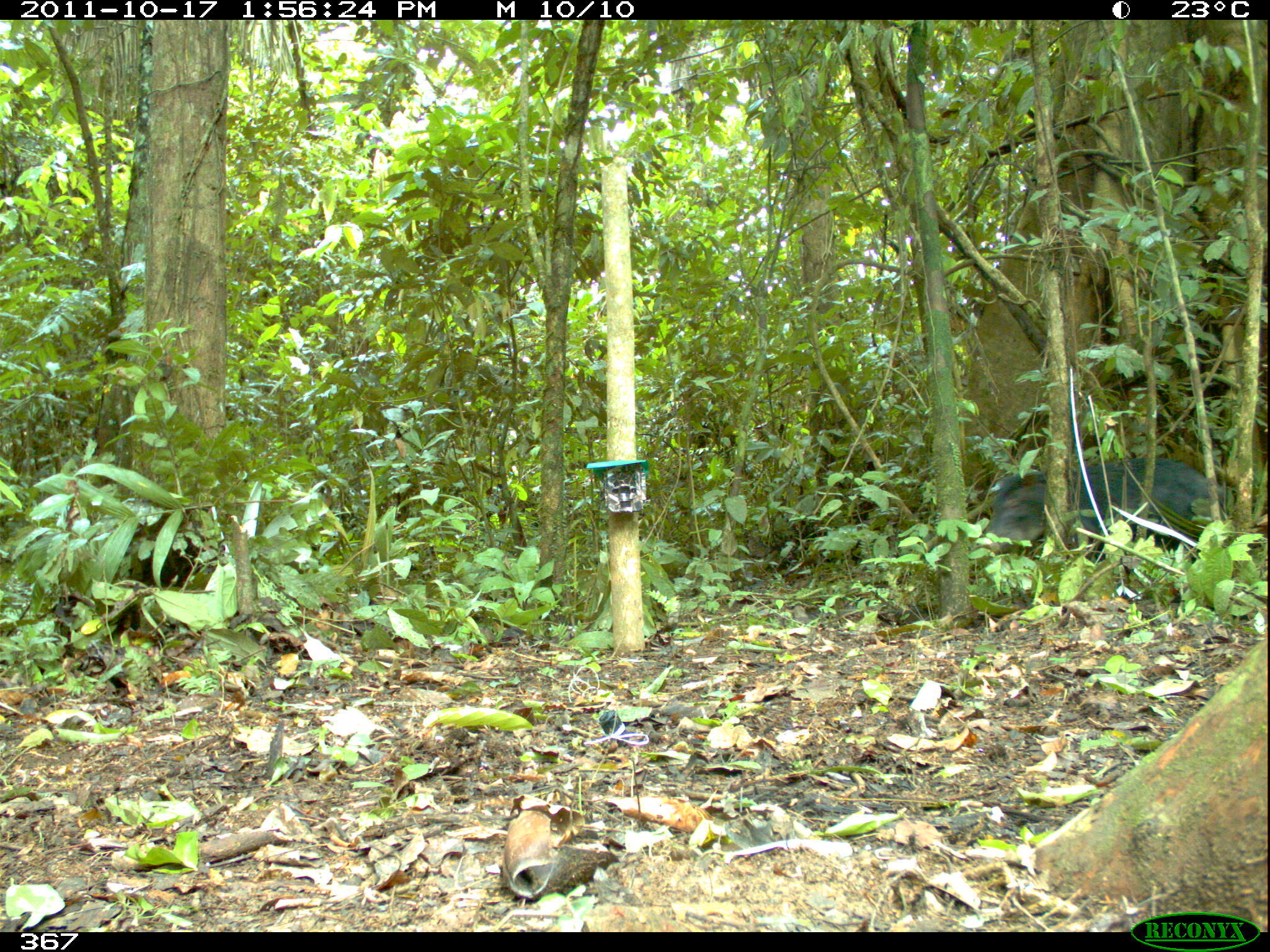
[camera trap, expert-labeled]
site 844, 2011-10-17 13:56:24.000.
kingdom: Animalia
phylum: Chordata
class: Mammalia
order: Artiodactyla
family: Tayassuidae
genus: Tayassu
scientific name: Tayassu pecari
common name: white-lipped peccary